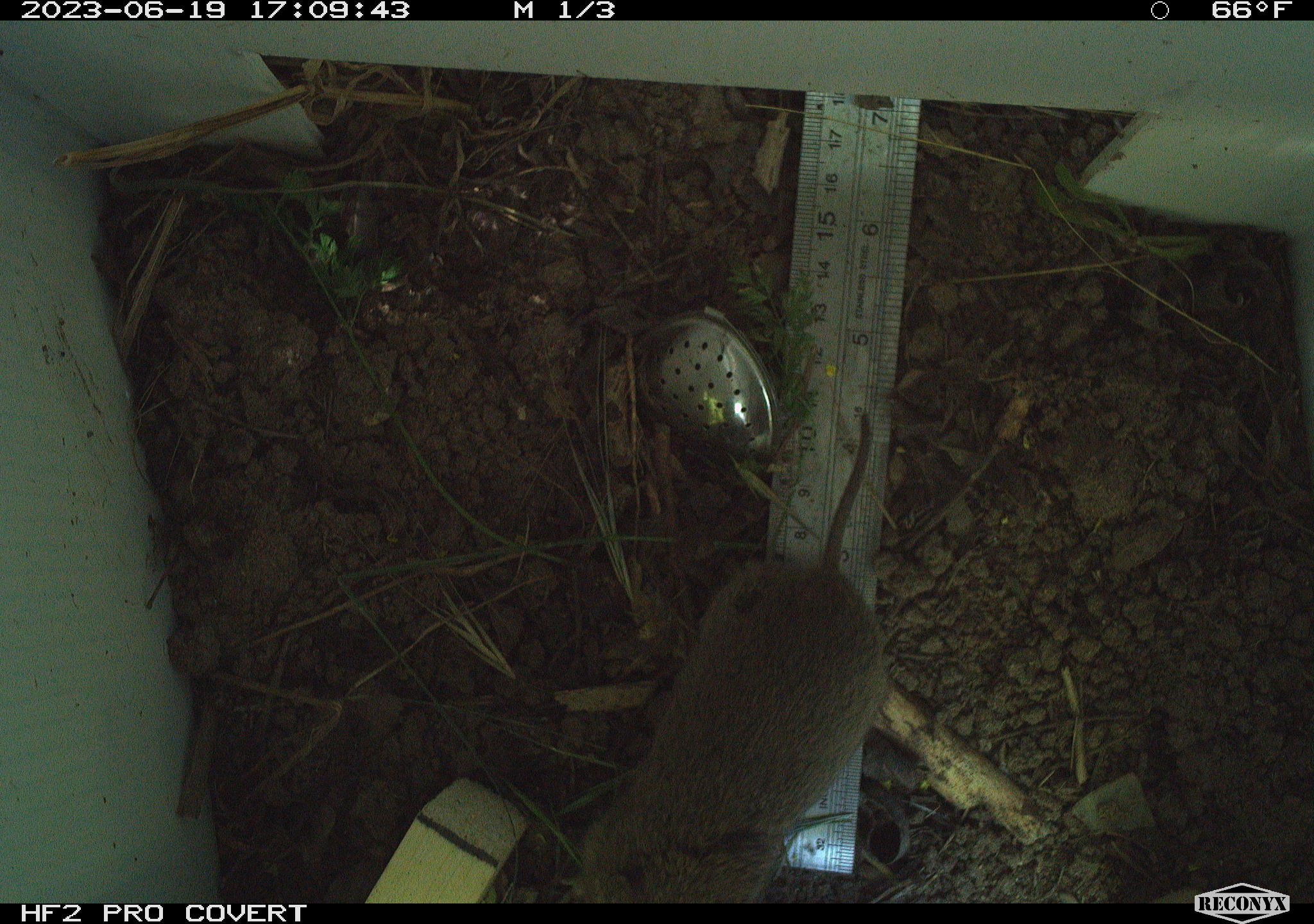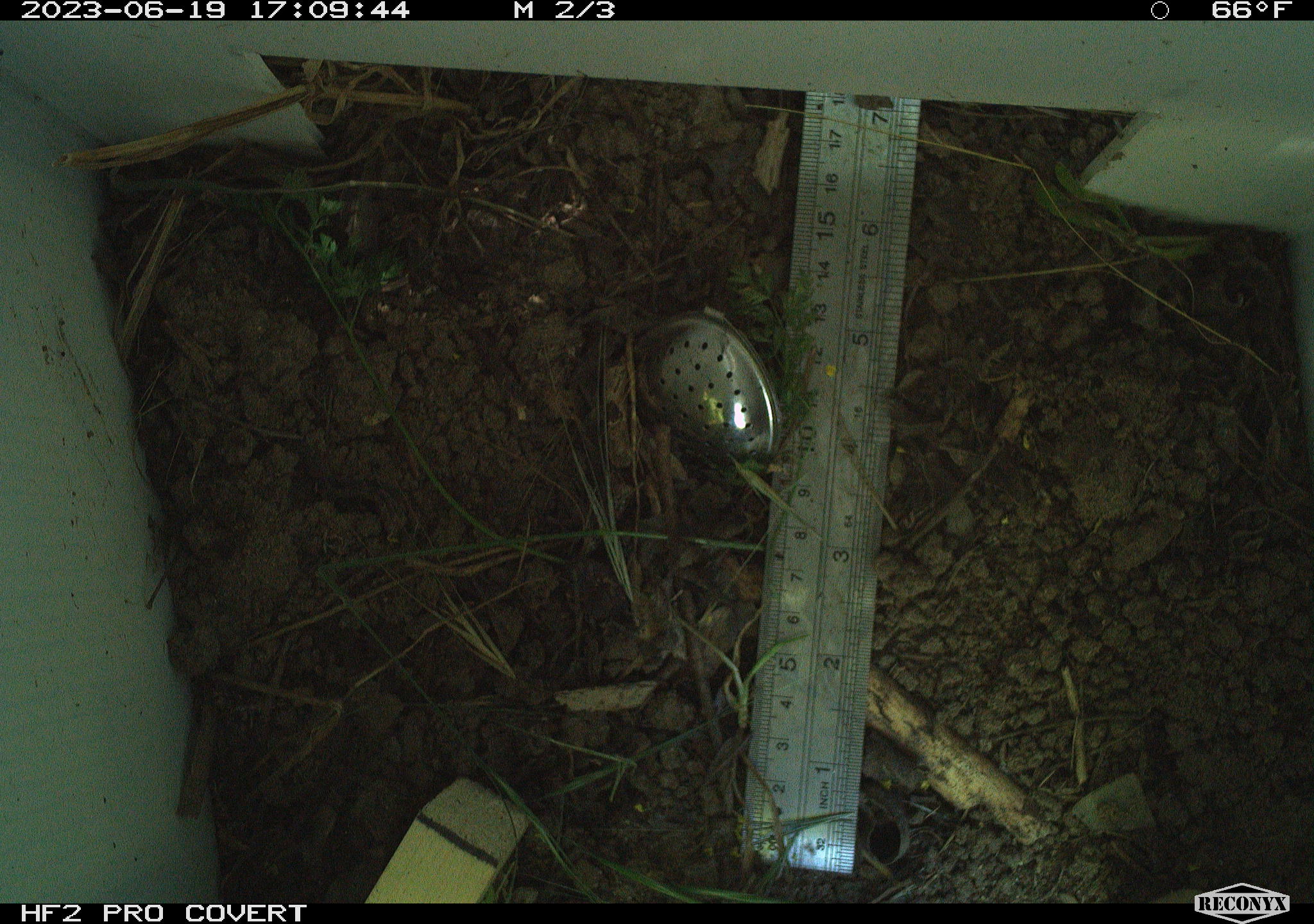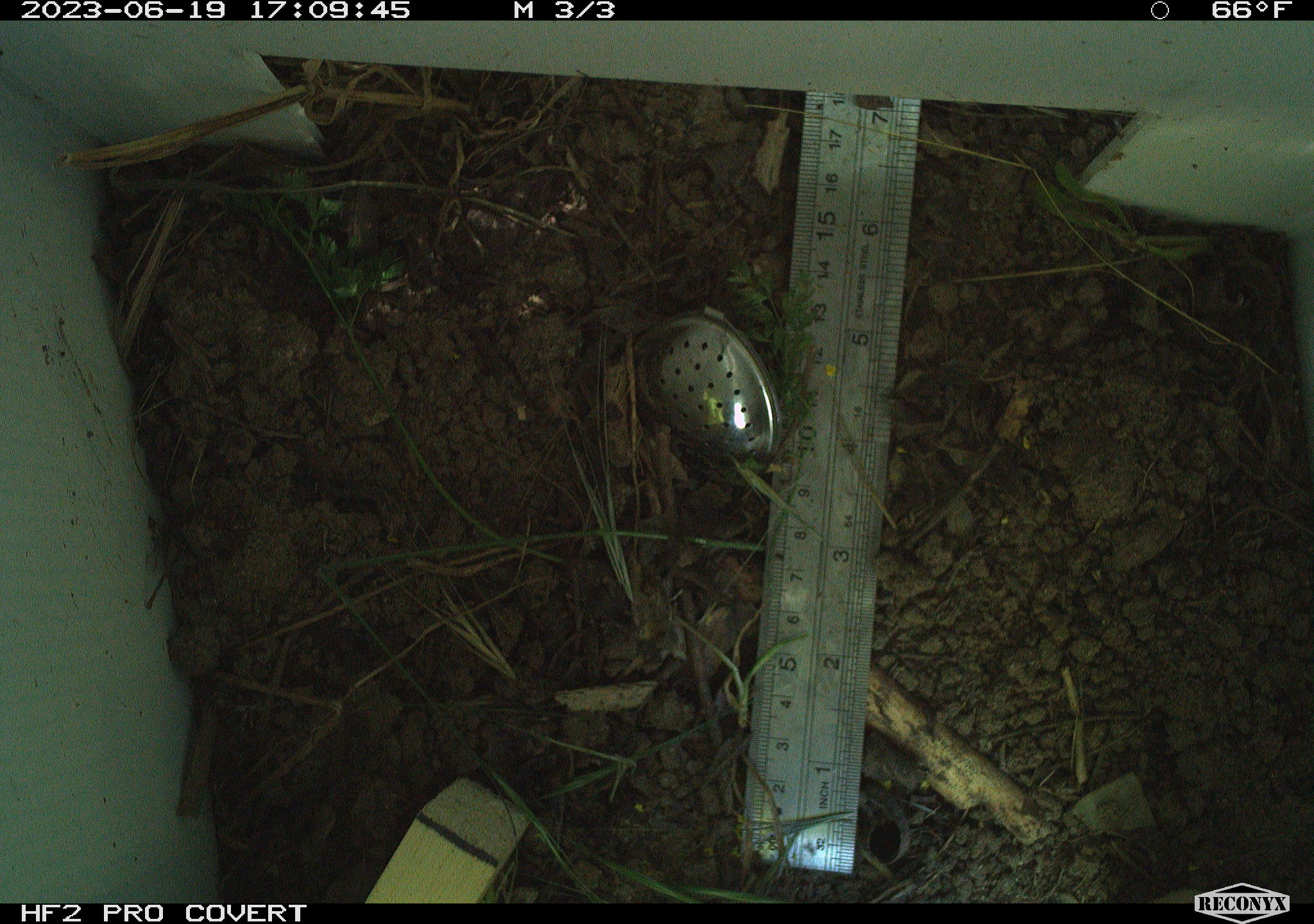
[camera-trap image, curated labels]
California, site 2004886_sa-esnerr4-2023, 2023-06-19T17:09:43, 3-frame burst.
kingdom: Animalia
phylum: Chordata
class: Mammalia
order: Rodentia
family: Cricetidae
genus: Microtus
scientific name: Microtus californicus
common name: california vole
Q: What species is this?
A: California vole (Microtus californicus).